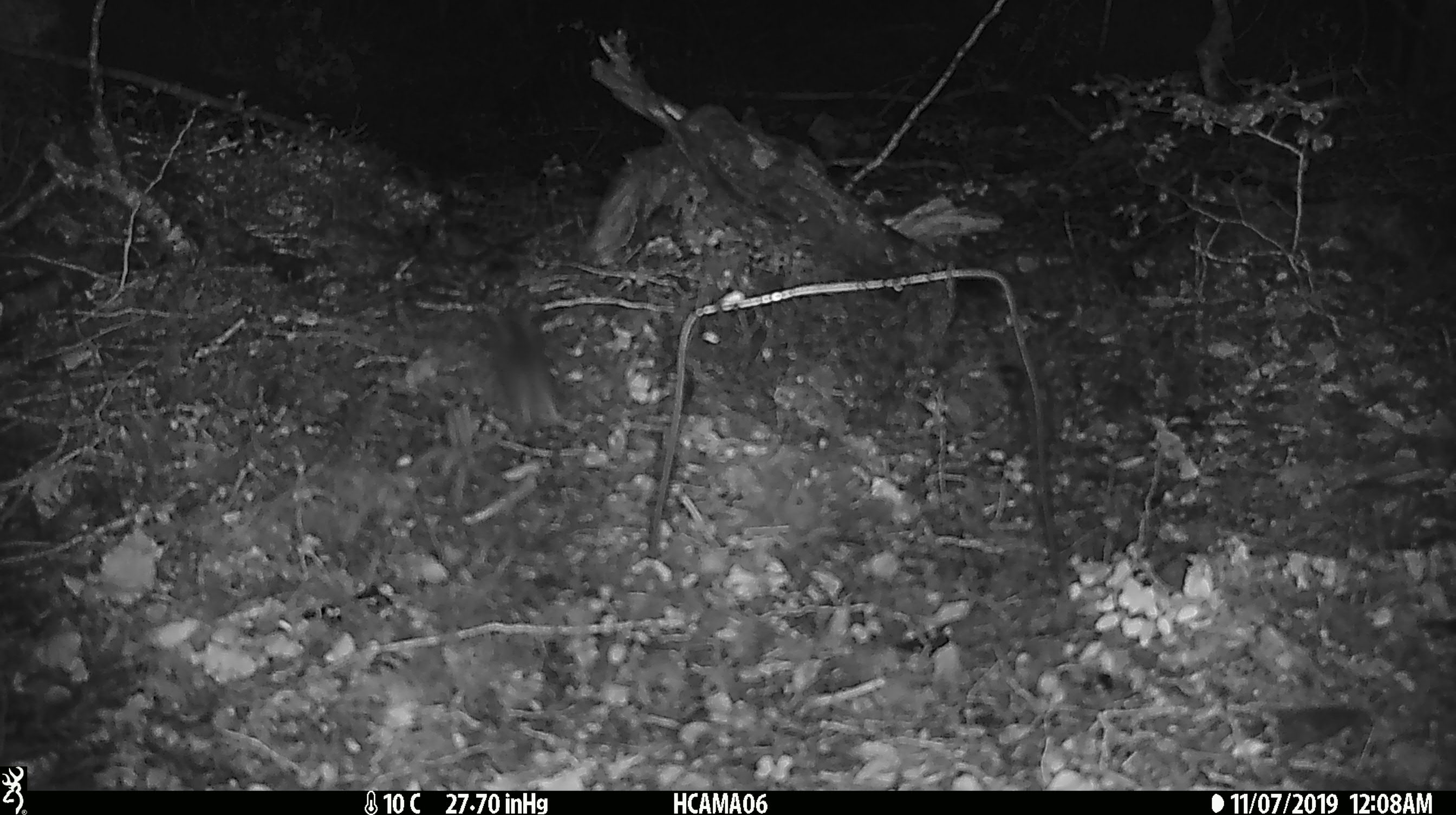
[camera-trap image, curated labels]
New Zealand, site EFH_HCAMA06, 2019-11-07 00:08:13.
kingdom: Animalia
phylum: Chordata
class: Mammalia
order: Rodentia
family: Muridae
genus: Mus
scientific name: Mus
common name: mouse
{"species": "mouse (Mus)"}